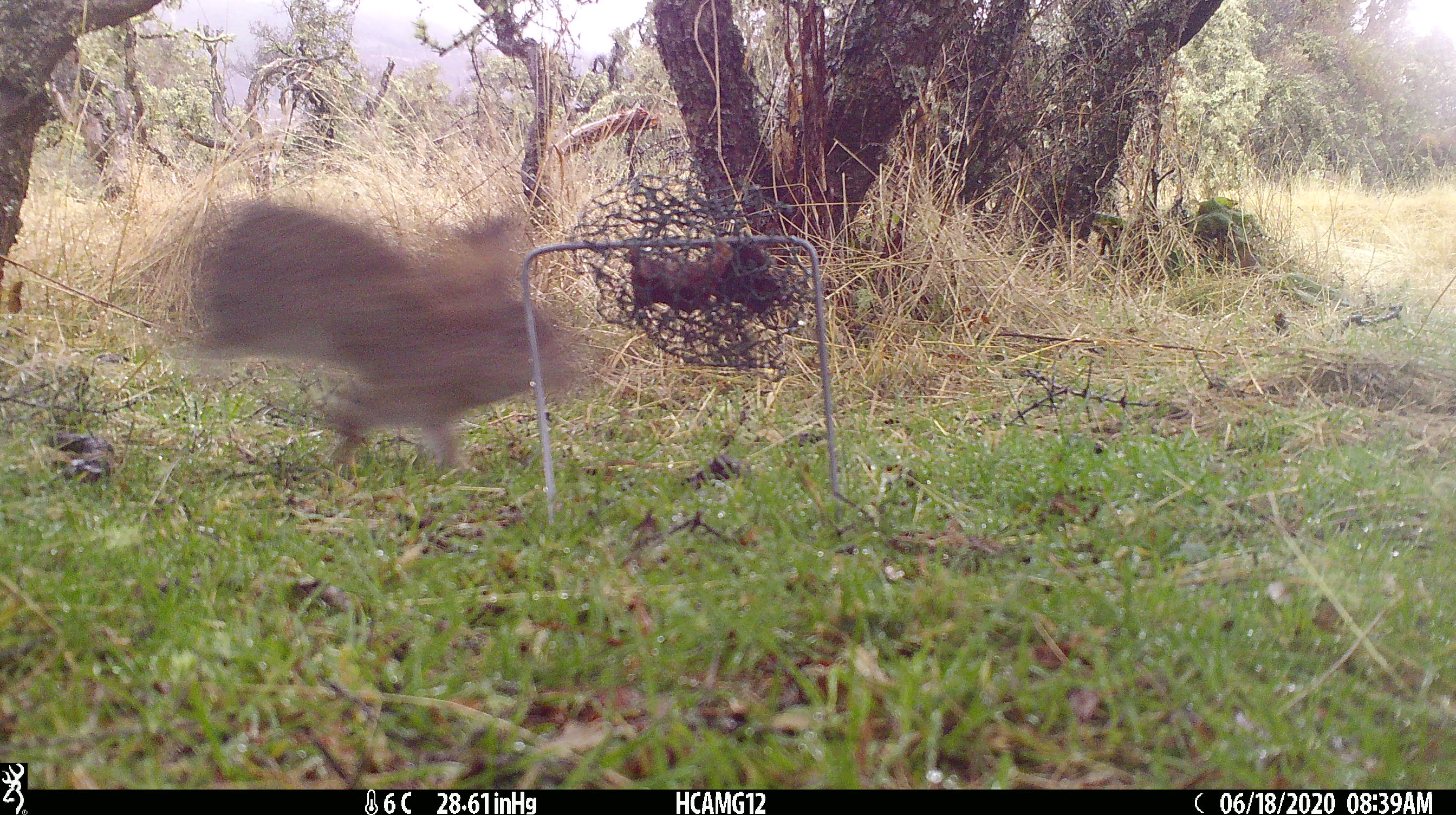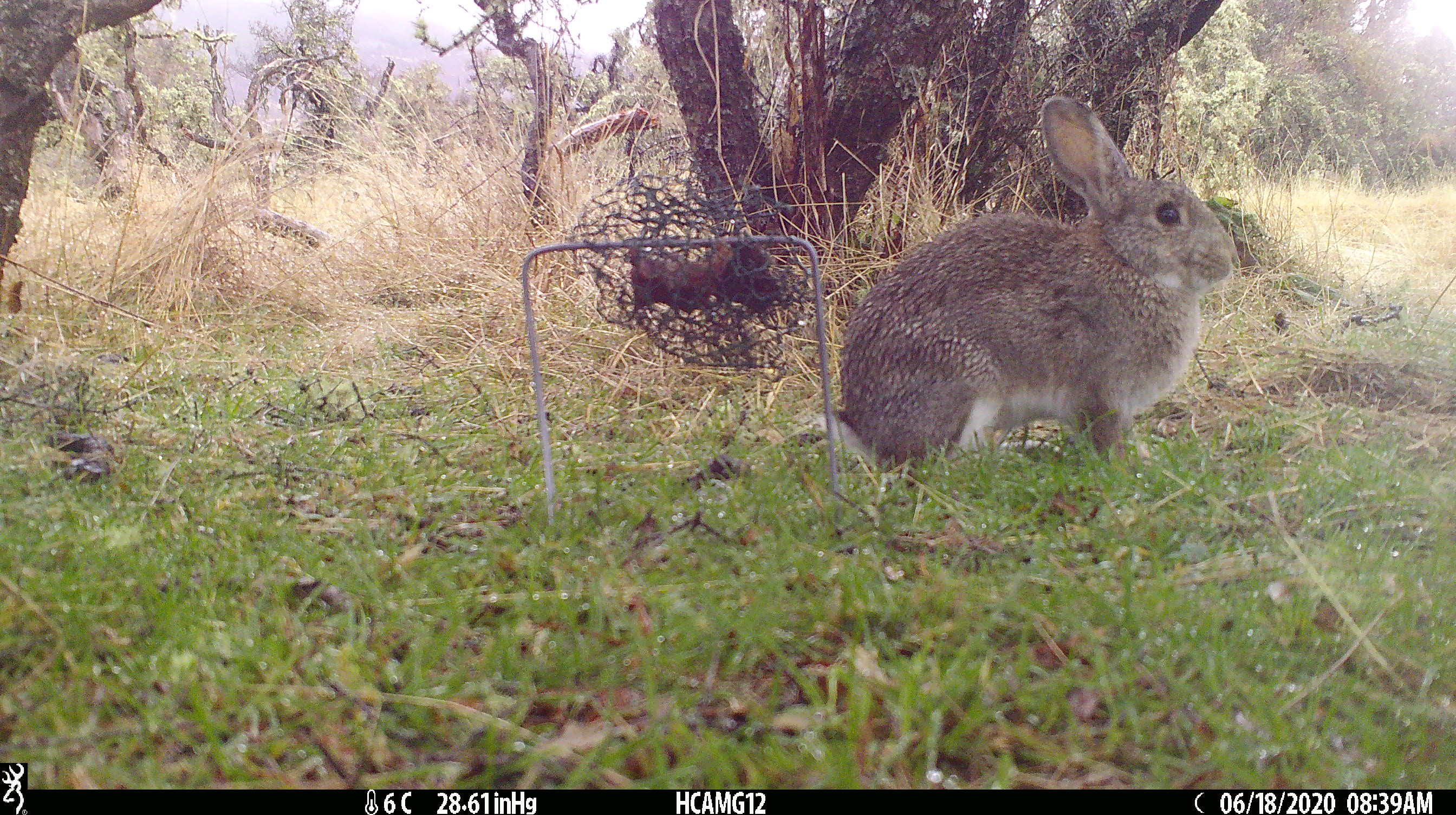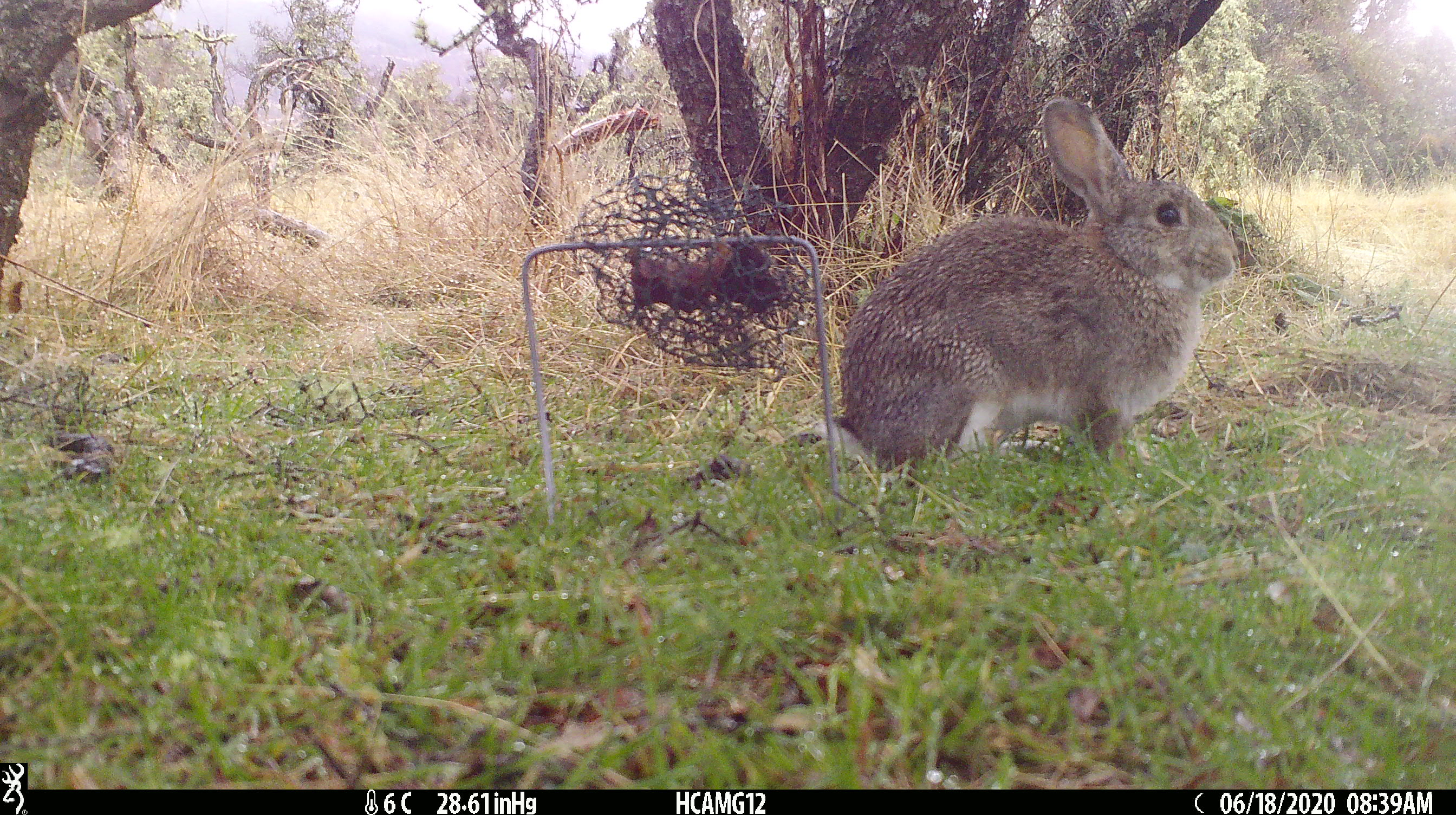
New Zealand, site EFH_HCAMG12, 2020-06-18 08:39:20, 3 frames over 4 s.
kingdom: Animalia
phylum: Chordata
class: Mammalia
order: Lagomorpha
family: Leporidae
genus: Oryctolagus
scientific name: Oryctolagus cuniculus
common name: european rabbit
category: rabbit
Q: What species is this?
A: Rabbit (european rabbit) (Oryctolagus cuniculus).